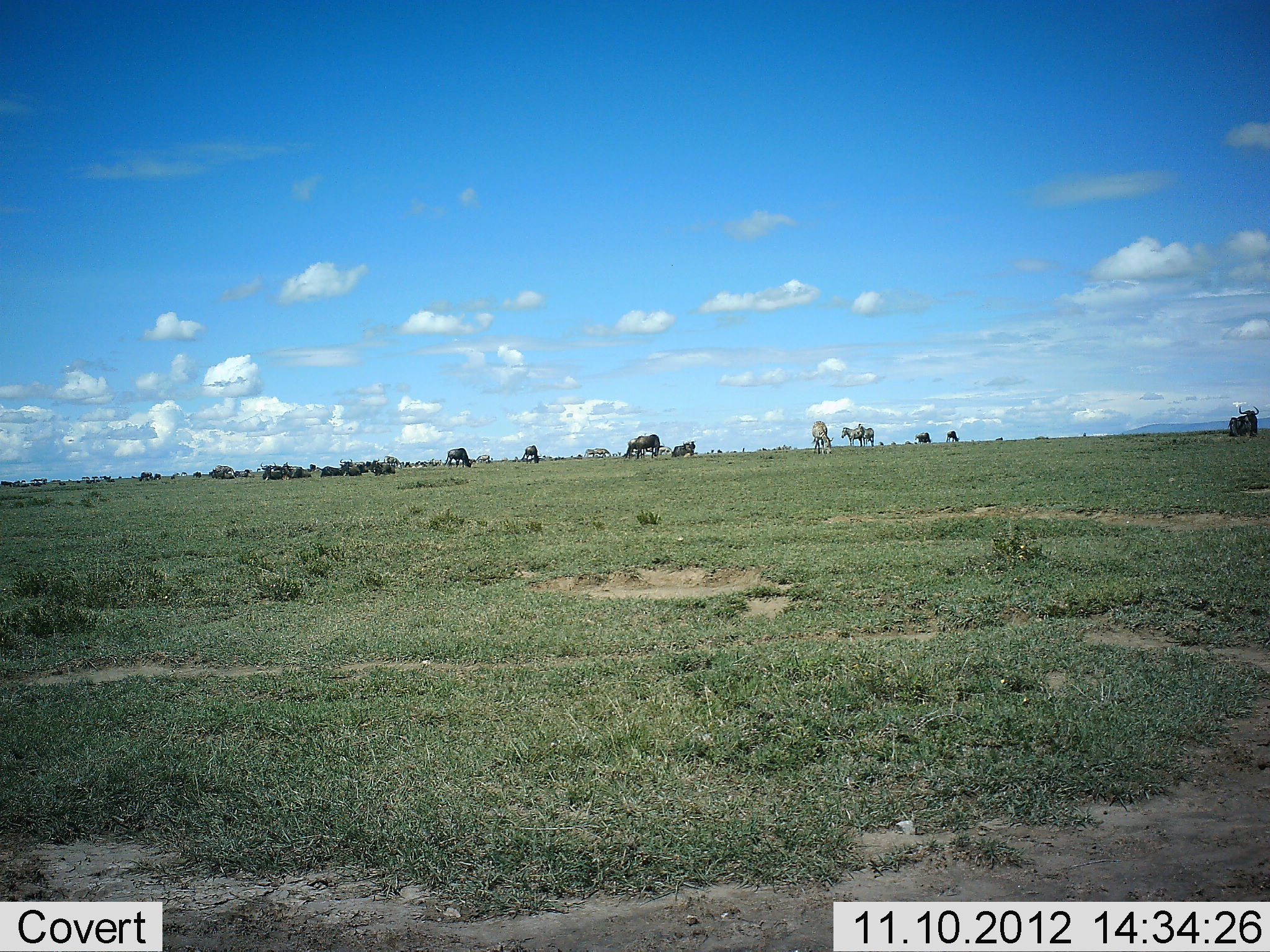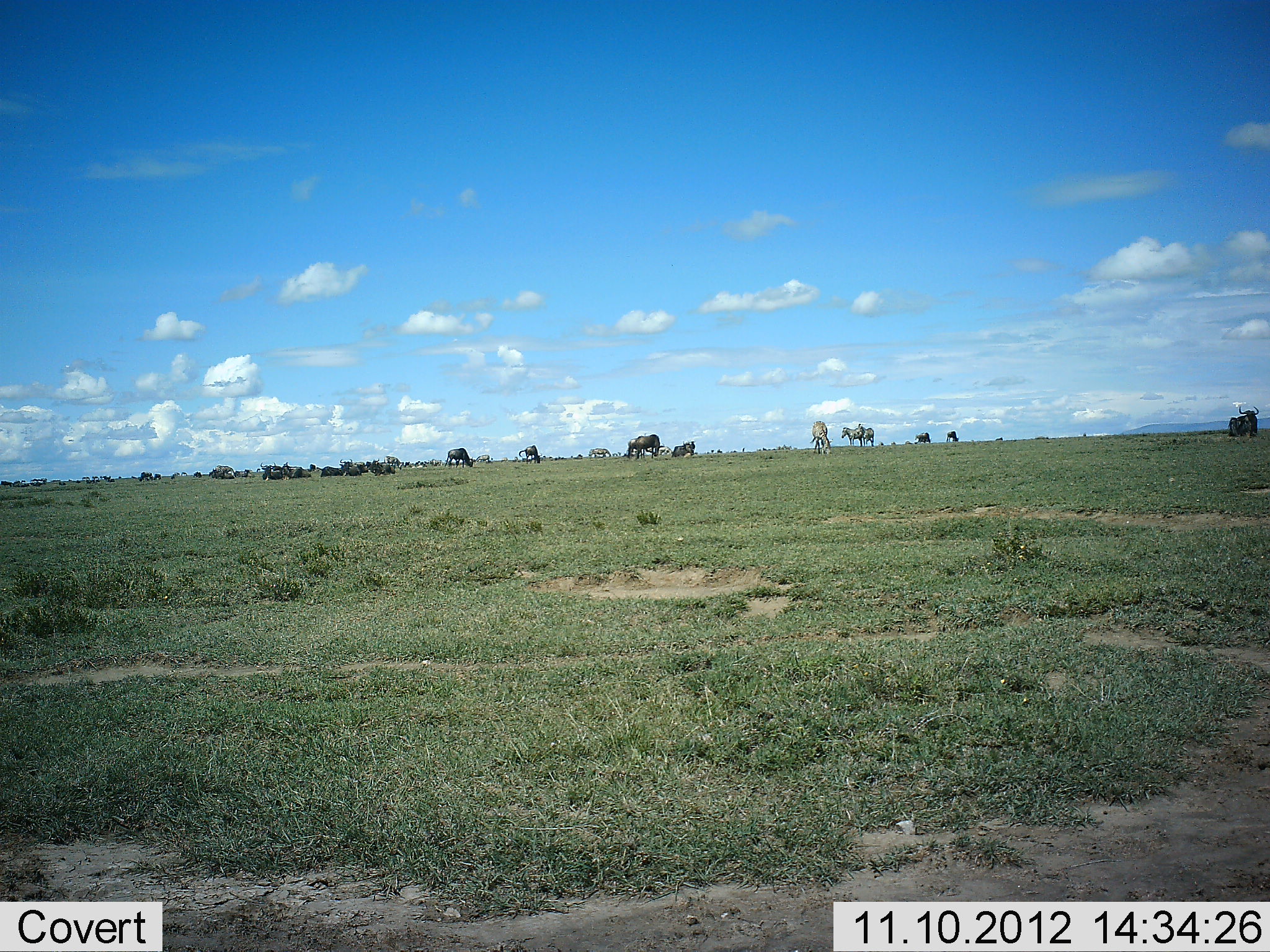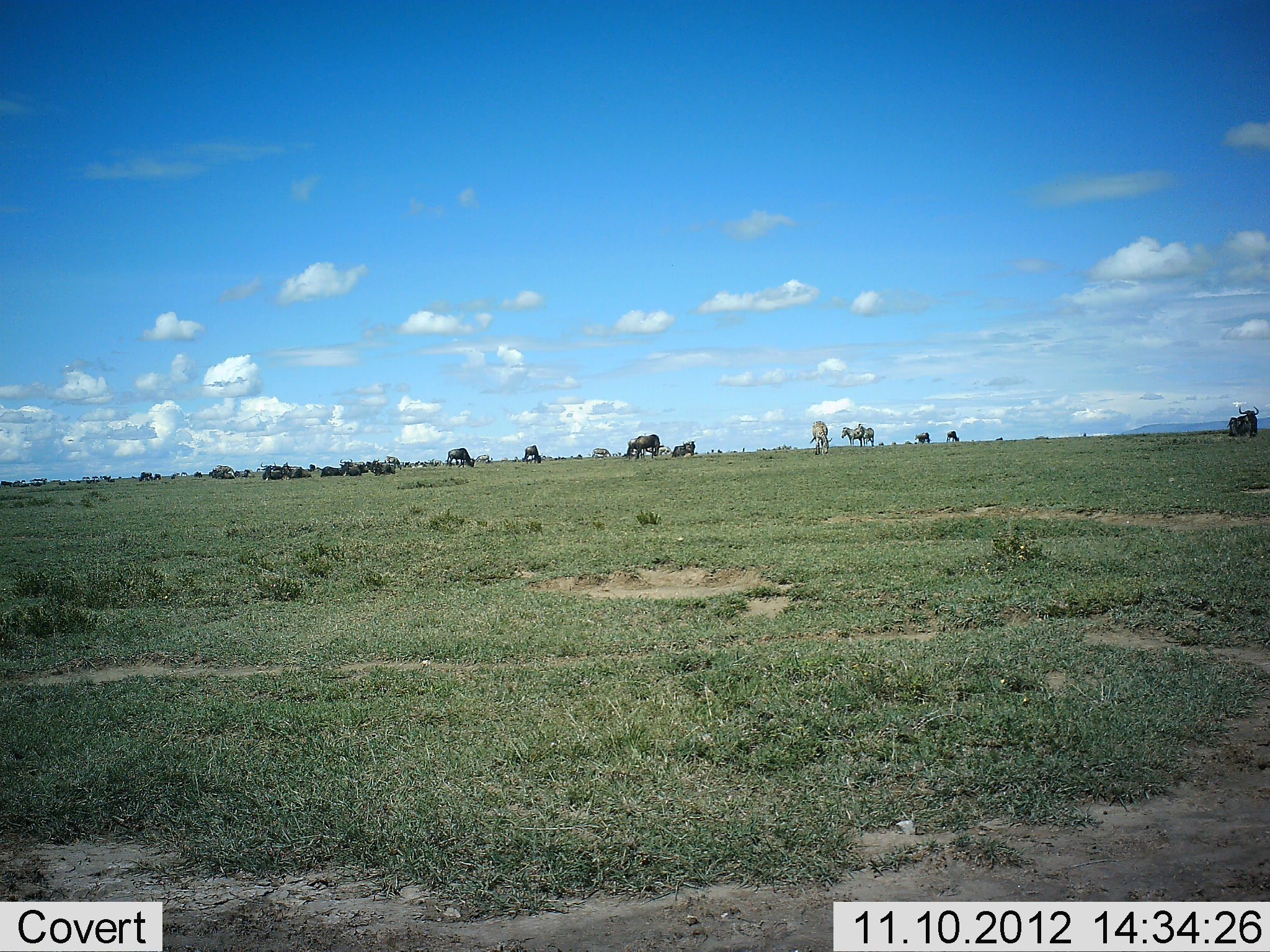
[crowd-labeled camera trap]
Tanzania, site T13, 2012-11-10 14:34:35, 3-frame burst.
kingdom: Animalia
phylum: Chordata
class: Mammalia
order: Artiodactyla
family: Bovidae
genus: Connochaetes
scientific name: Connochaetes taurinus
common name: blue wildebeest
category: wildebeest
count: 11-50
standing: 50%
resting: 31%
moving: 12%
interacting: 6%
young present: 0%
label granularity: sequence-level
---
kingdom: Animalia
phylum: Chordata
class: Mammalia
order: Perissodactyla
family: Equidae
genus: Equus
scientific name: Equus quagga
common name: plains zebra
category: zebra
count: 5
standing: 83%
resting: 0%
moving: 8%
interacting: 0%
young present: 0%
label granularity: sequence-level